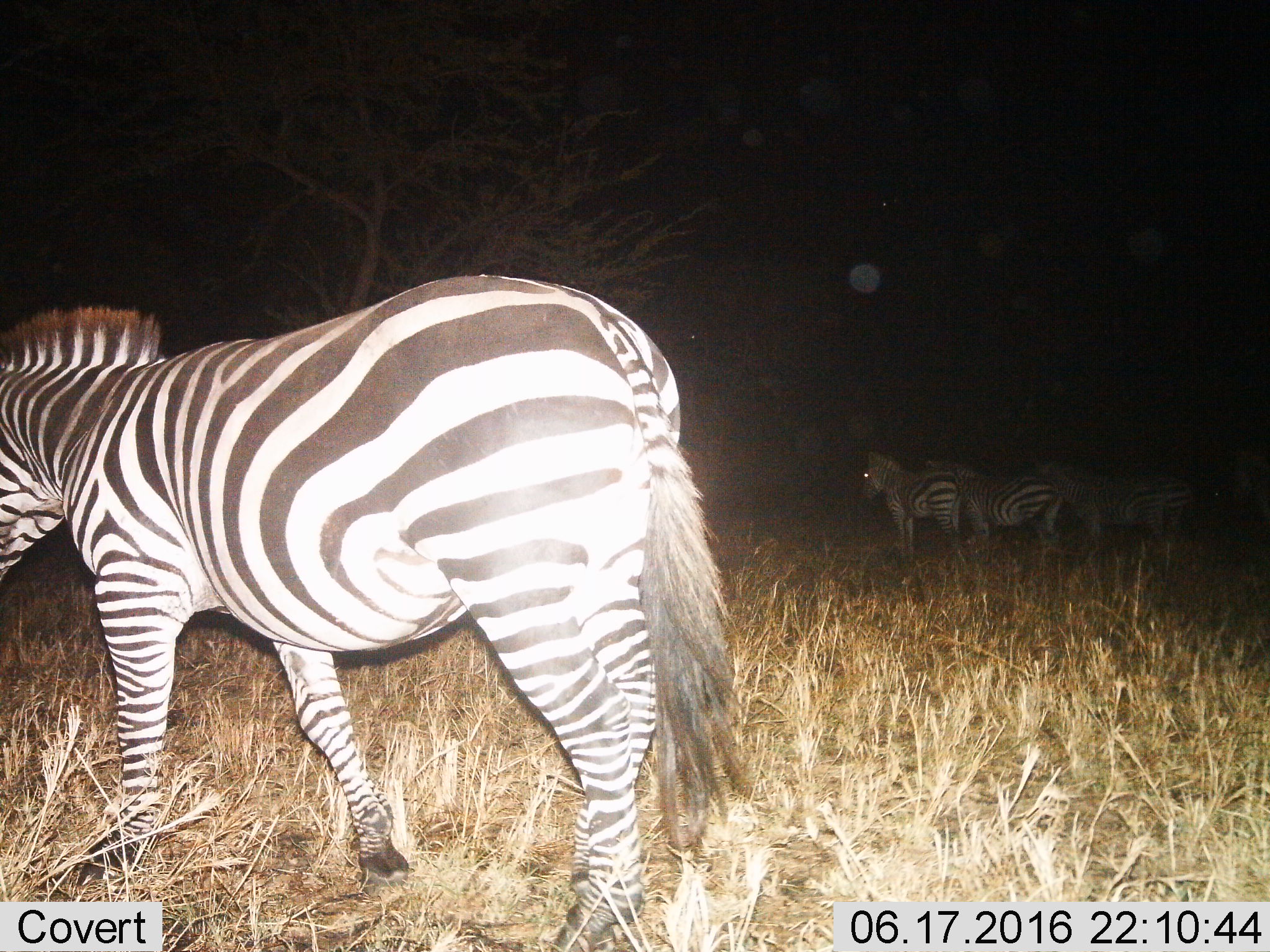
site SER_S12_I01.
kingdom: Animalia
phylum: Chordata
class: Mammalia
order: Perissodactyla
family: Equidae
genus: Equus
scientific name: Equus quagga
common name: plains zebra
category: zebraplains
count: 6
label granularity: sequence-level